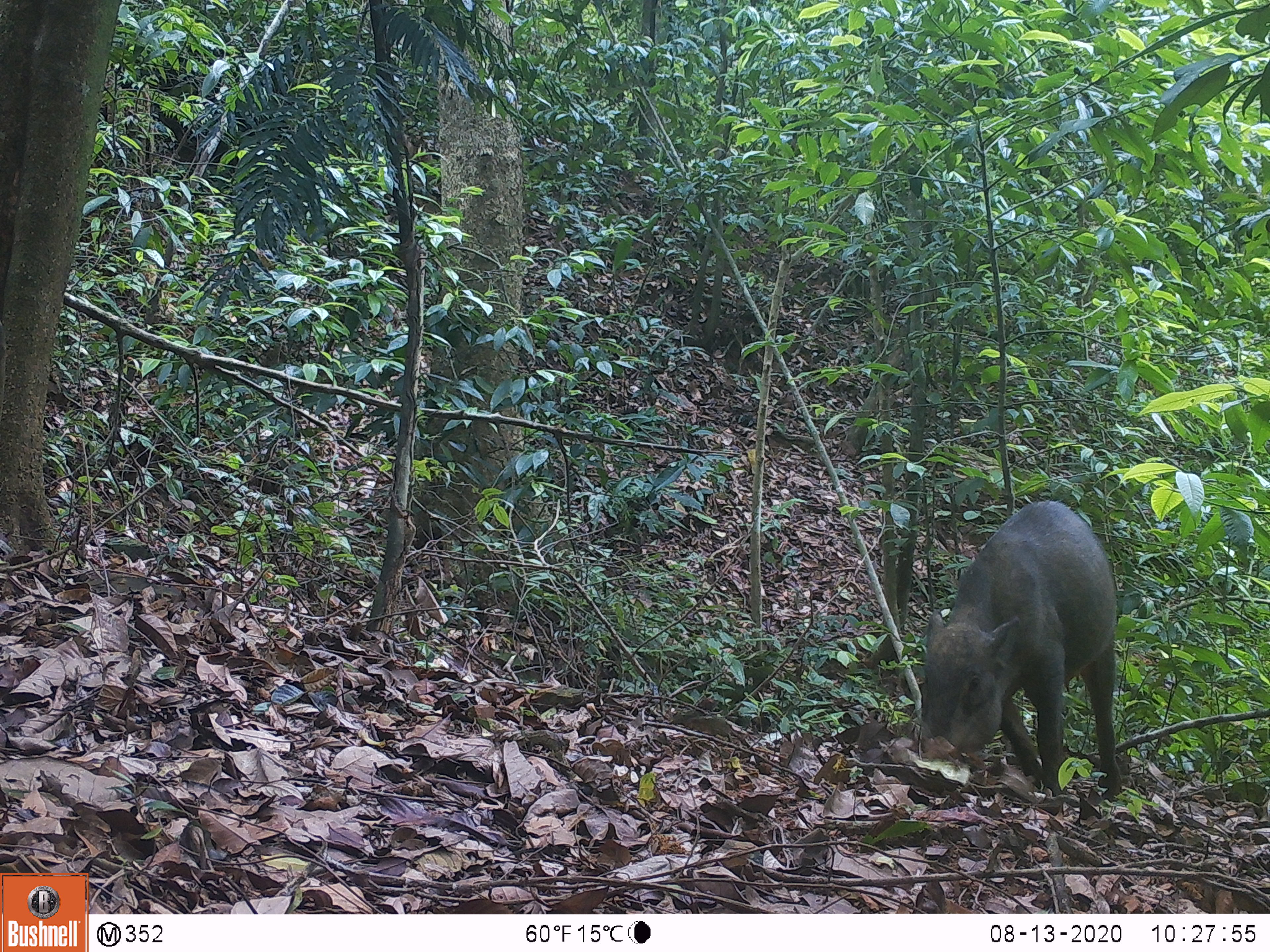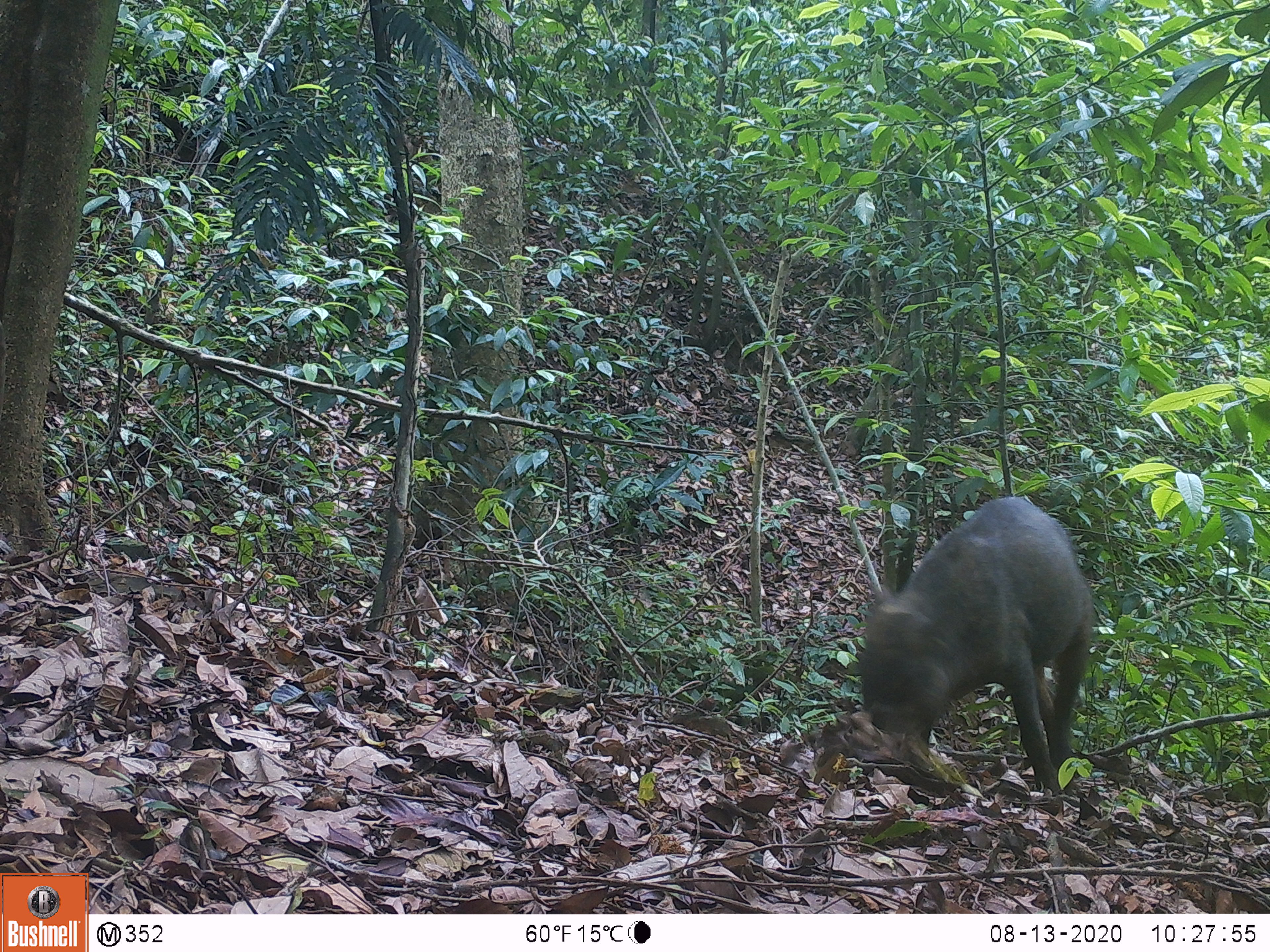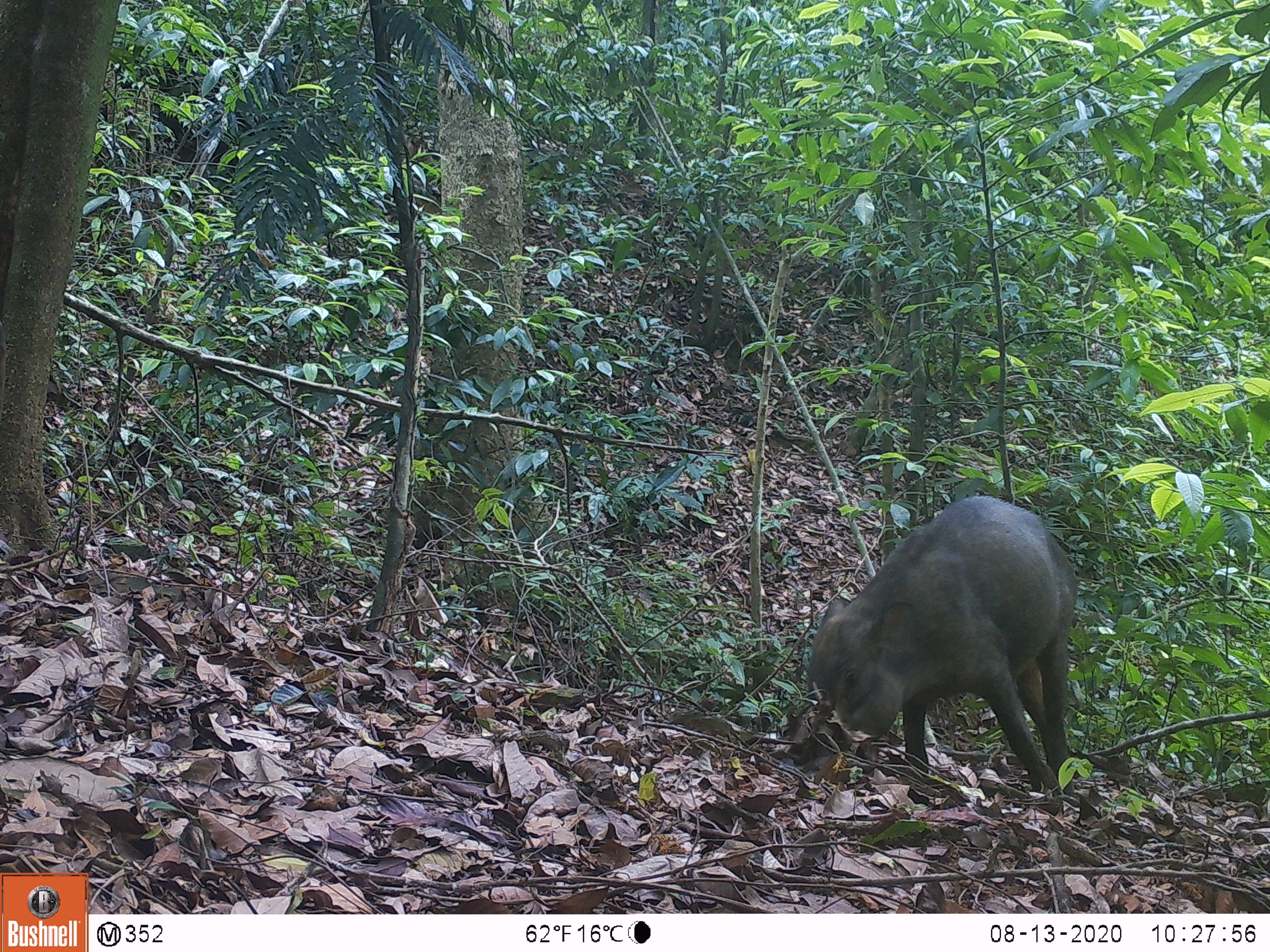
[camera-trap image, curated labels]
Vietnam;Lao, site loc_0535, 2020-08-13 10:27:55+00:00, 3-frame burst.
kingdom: Animalia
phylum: Chordata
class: Mammalia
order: Artiodactyla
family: Suidae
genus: Sus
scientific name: Sus scrofa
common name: eurasian wild pig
Eurasian wild pig (Sus scrofa). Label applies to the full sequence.